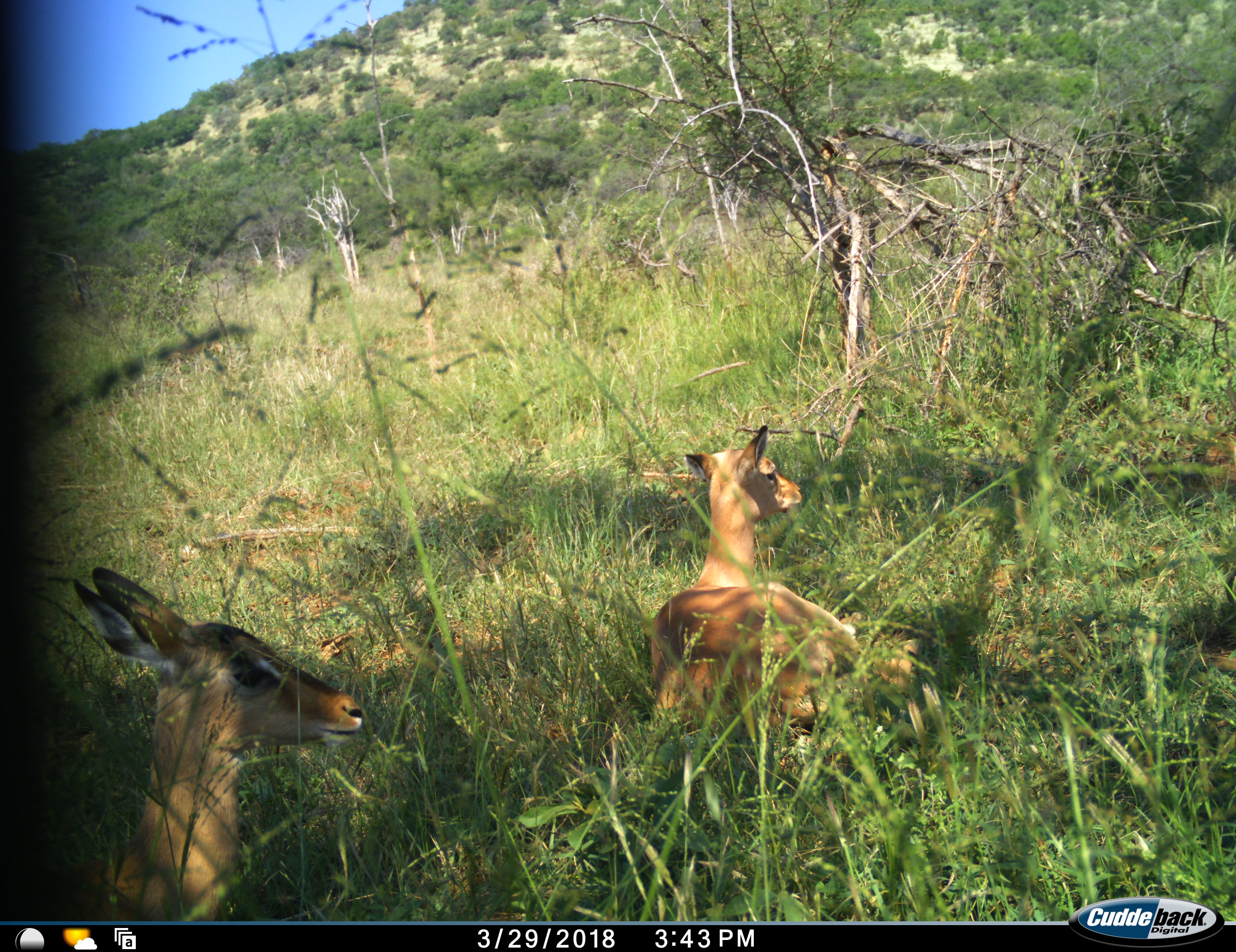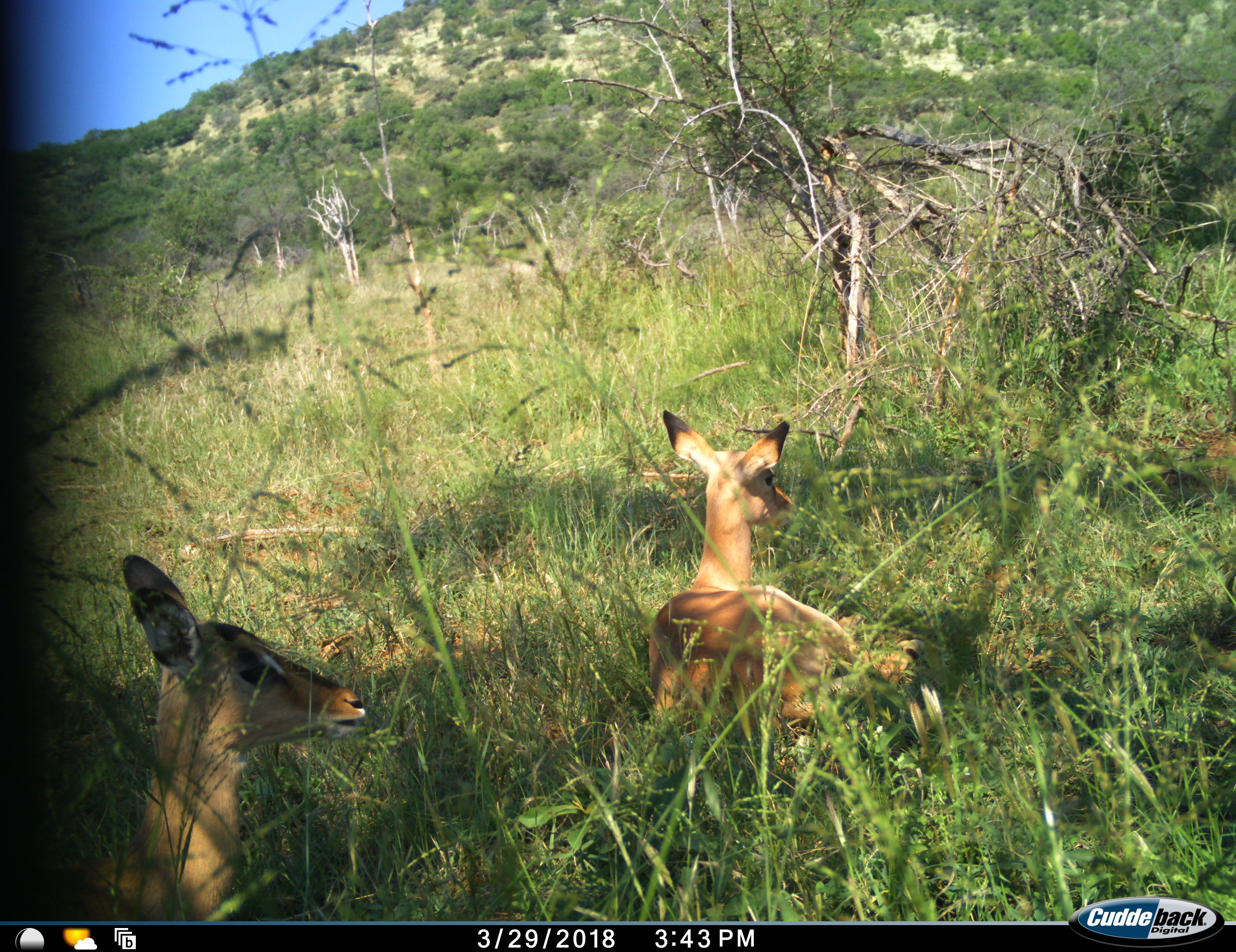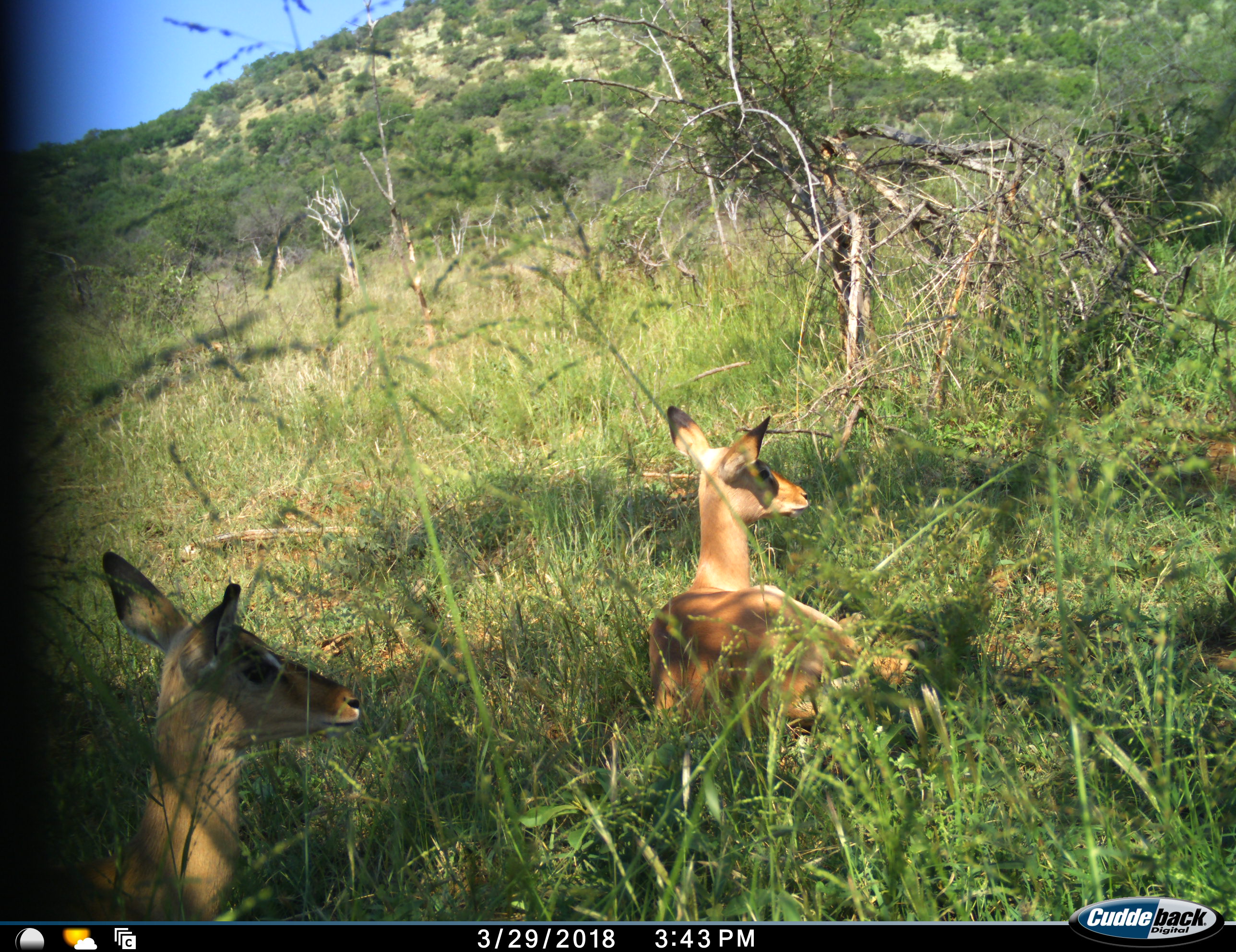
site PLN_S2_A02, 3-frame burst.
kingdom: Animalia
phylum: Chordata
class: Mammalia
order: Artiodactyla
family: Bovidae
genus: Aepyceros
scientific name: Aepyceros melampus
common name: impala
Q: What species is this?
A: Impala (Aepyceros melampus).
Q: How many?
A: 2.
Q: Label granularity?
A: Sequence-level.